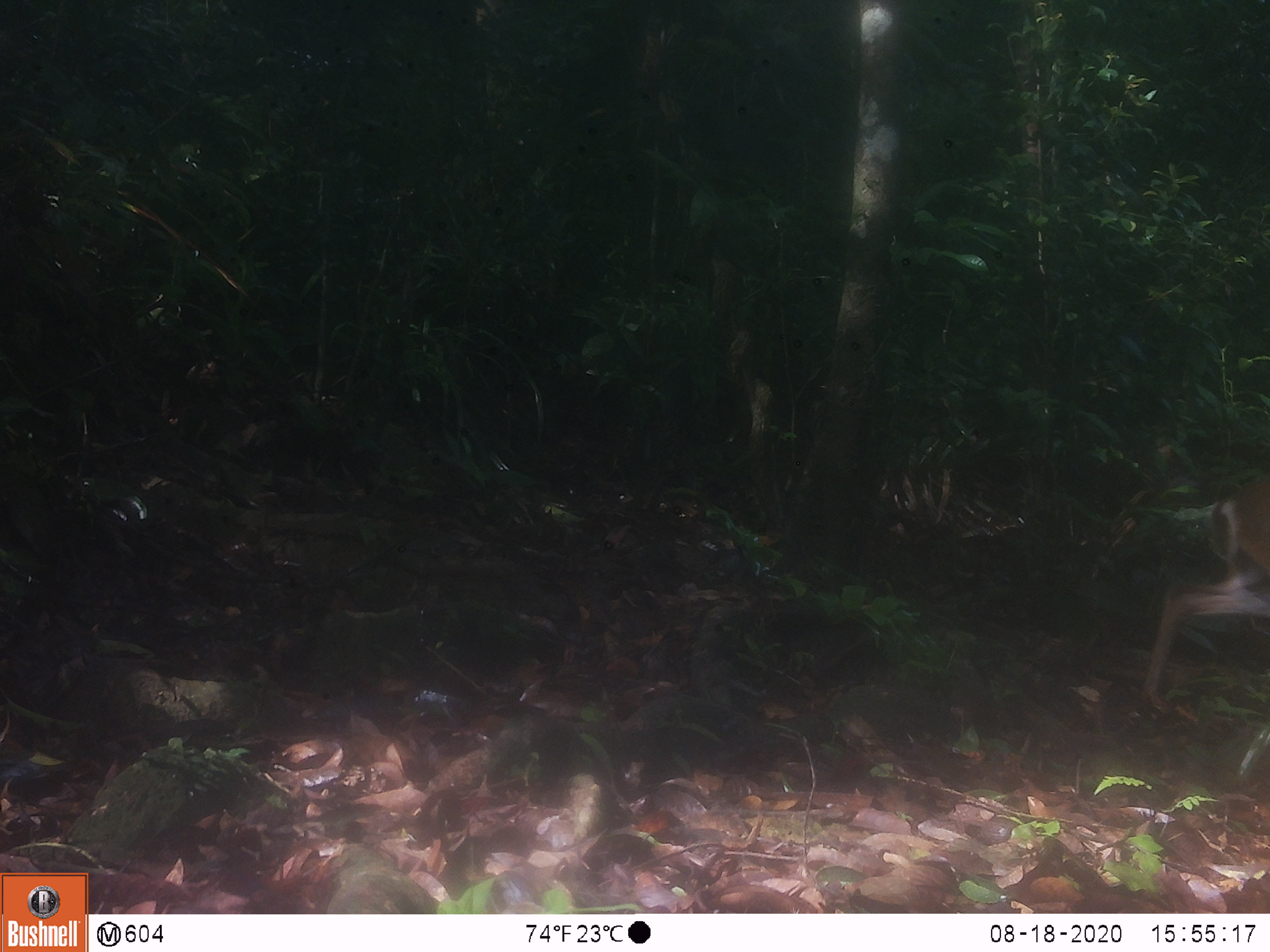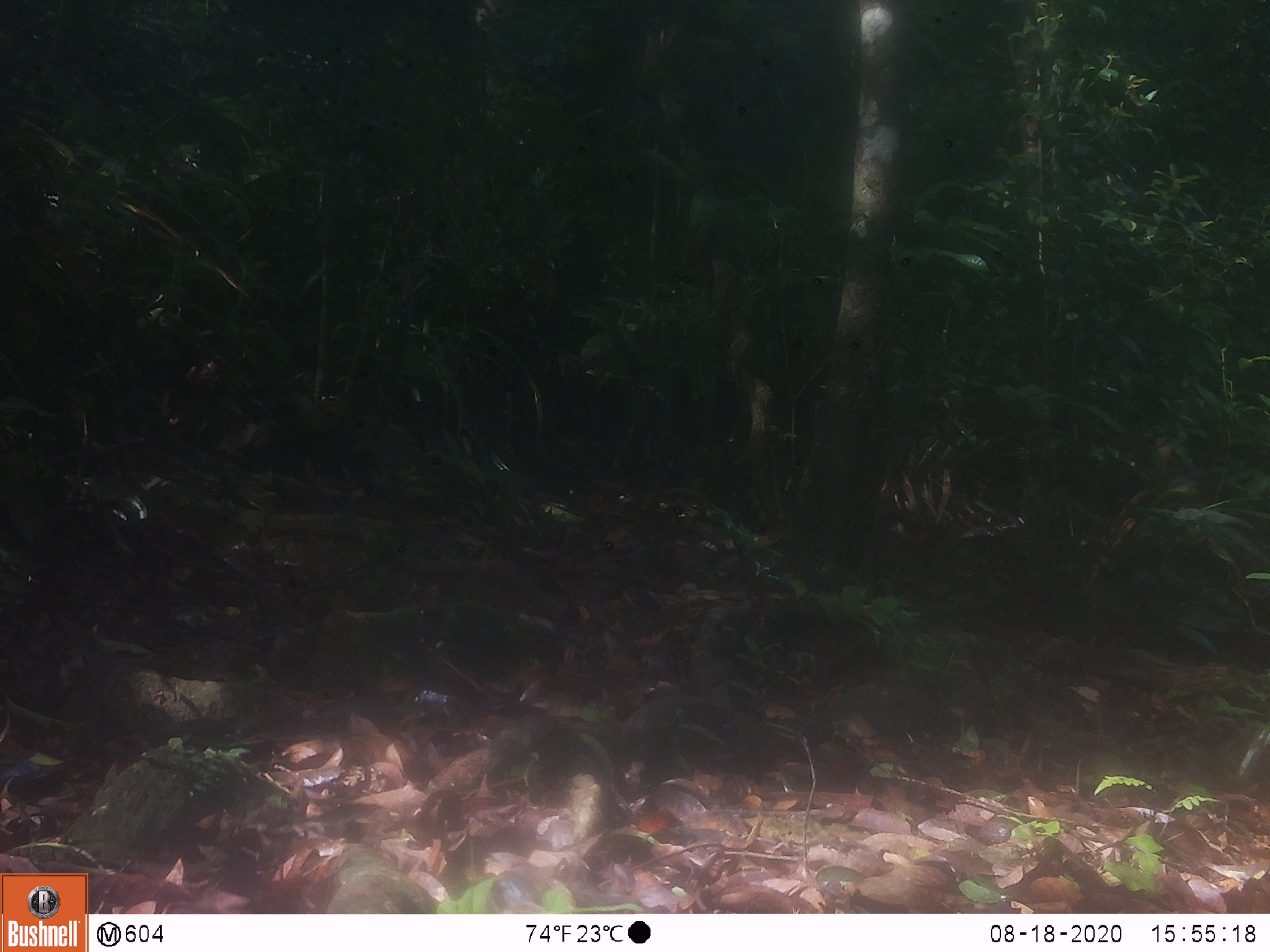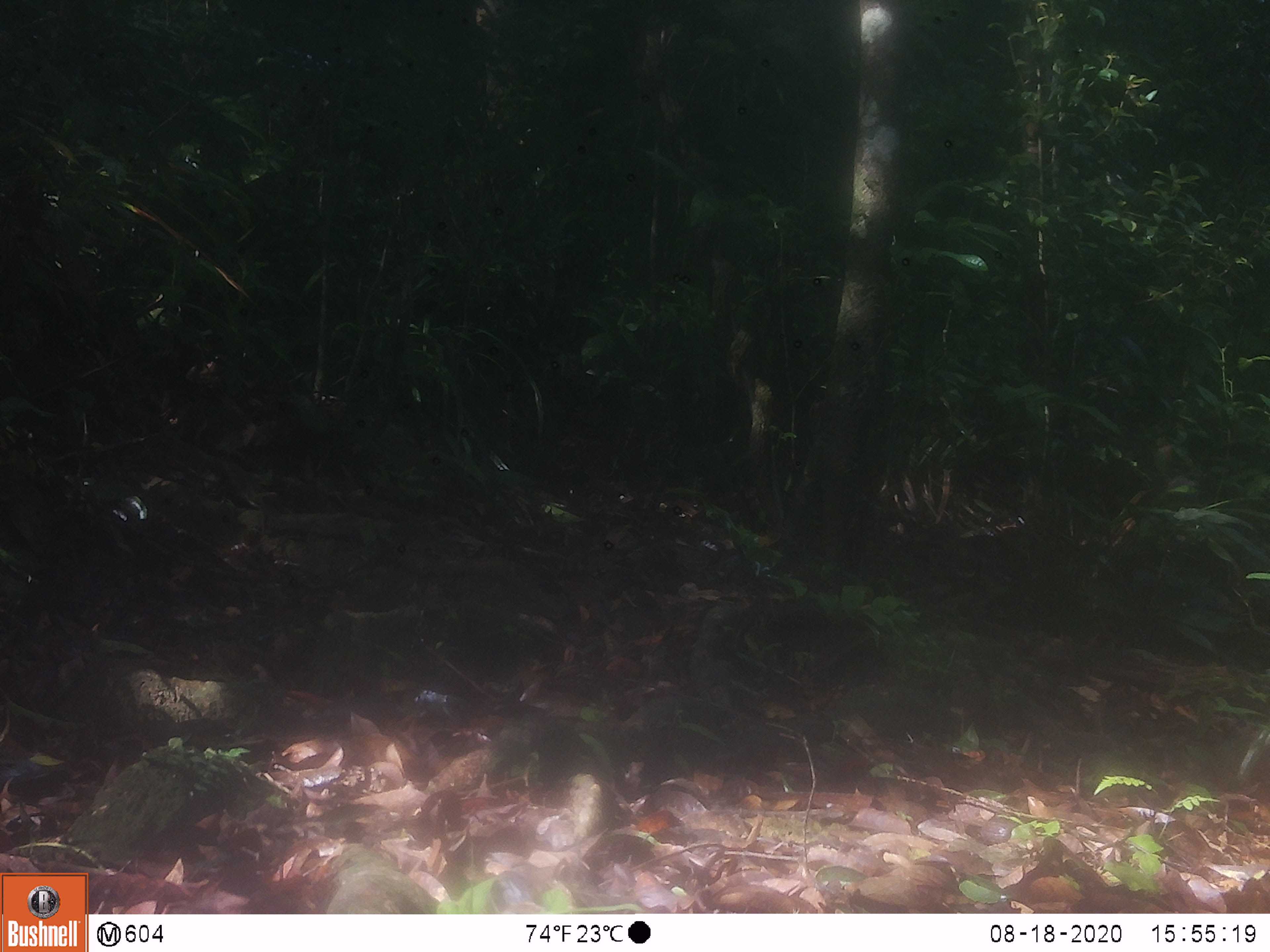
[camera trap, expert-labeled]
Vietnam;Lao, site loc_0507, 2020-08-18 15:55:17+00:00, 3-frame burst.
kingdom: Animalia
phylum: Chordata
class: Mammalia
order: Artiodactyla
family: Cervidae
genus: Muntiacus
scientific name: Muntiacus vuquangensis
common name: large-antlered muntjac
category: large antlered muntjac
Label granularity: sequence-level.